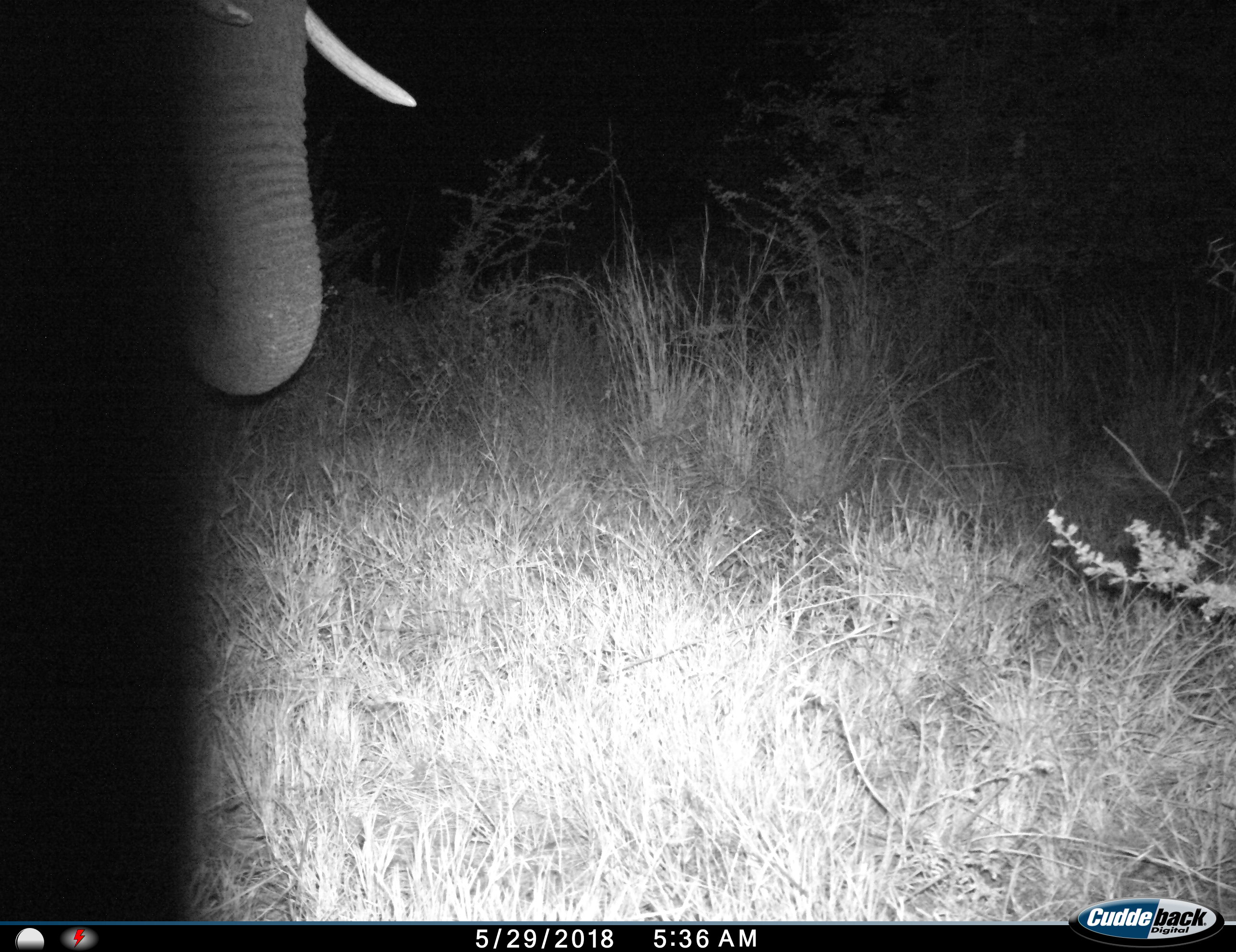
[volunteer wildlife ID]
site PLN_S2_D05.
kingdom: Animalia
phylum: Chordata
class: Mammalia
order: Proboscidea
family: Elephantidae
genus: Loxodonta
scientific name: Loxodonta africana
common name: african bush elephant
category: elephant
Elephant (african bush elephant) (Loxodonta africana), count 1. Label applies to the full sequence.